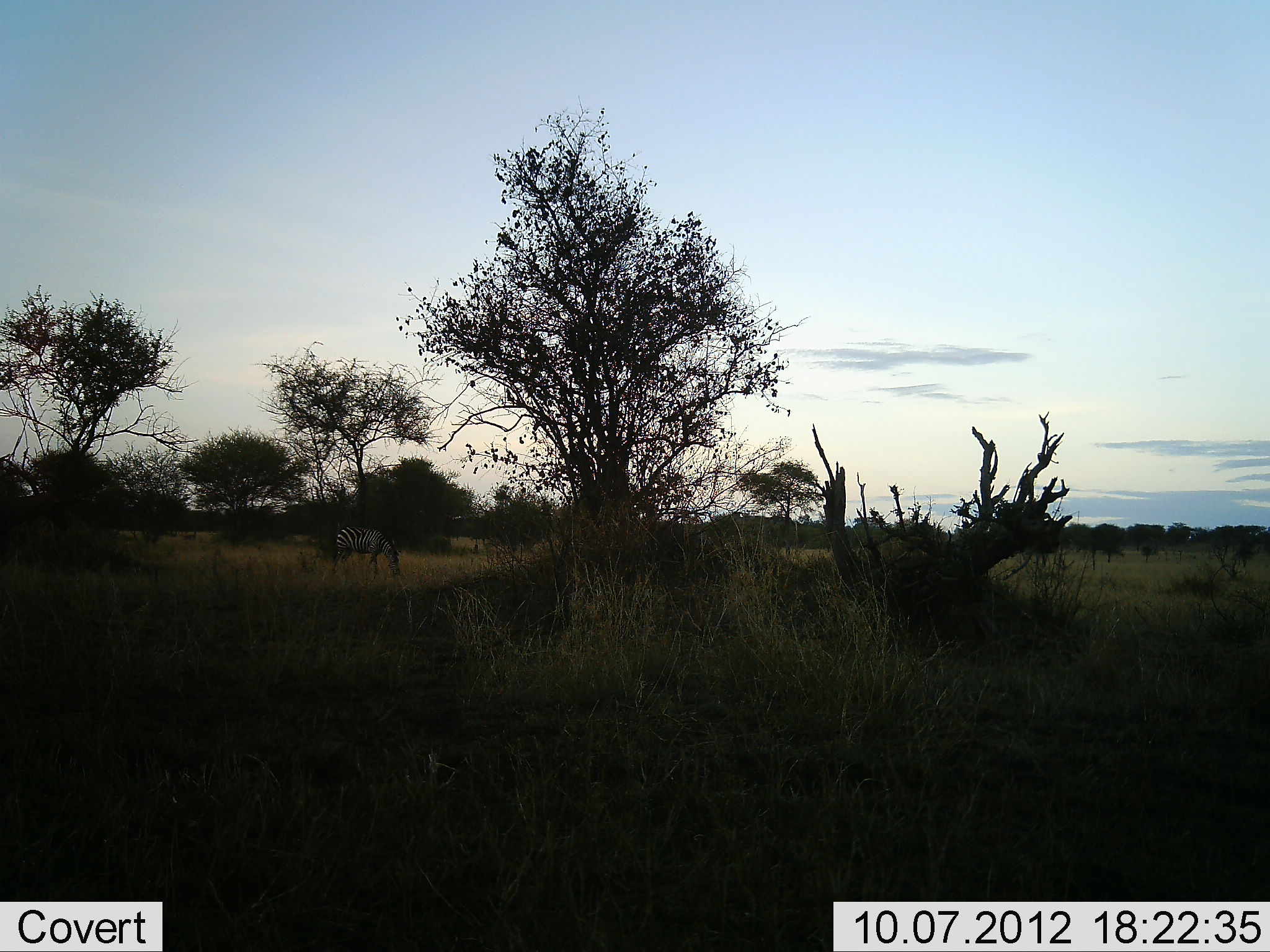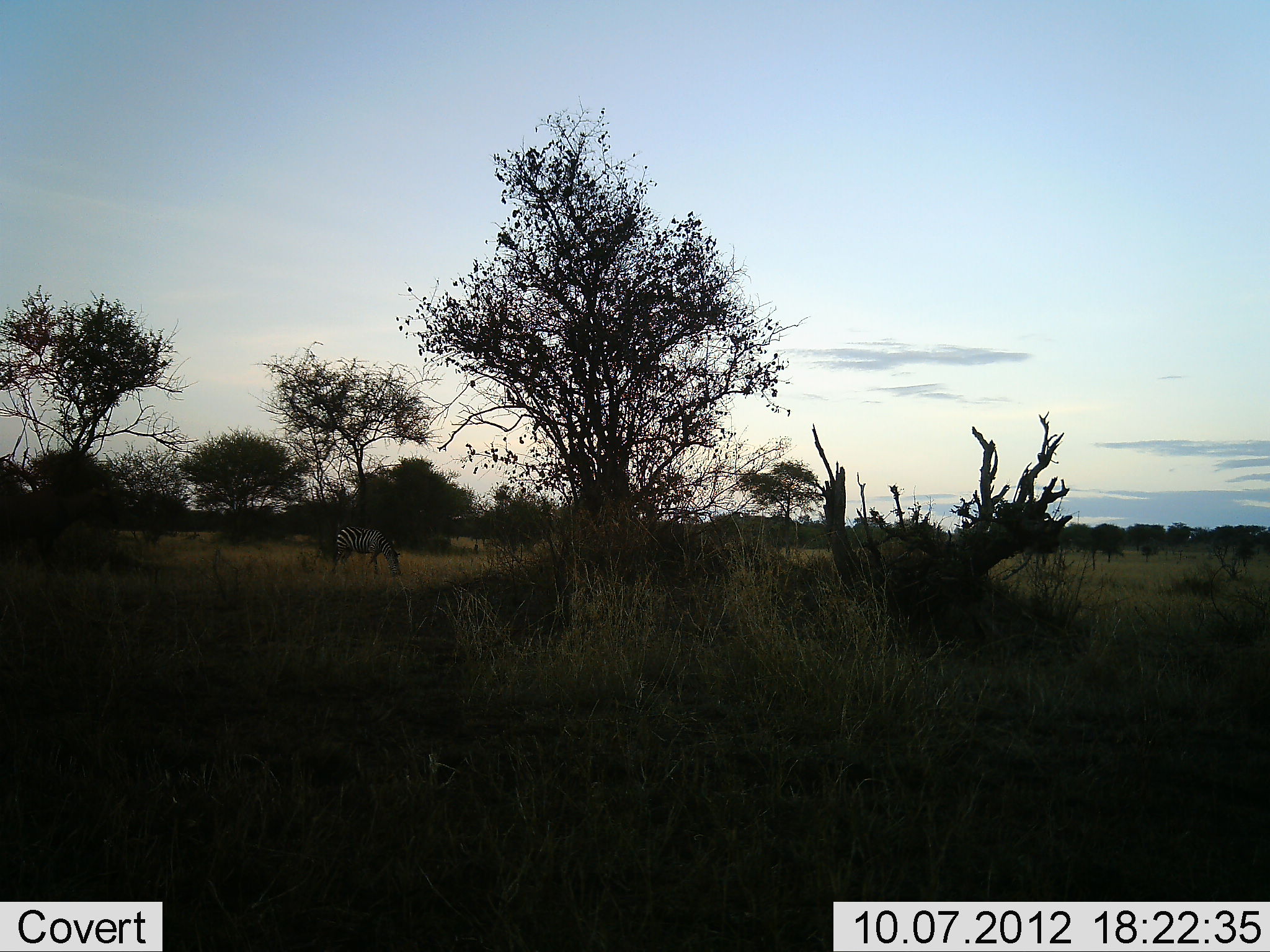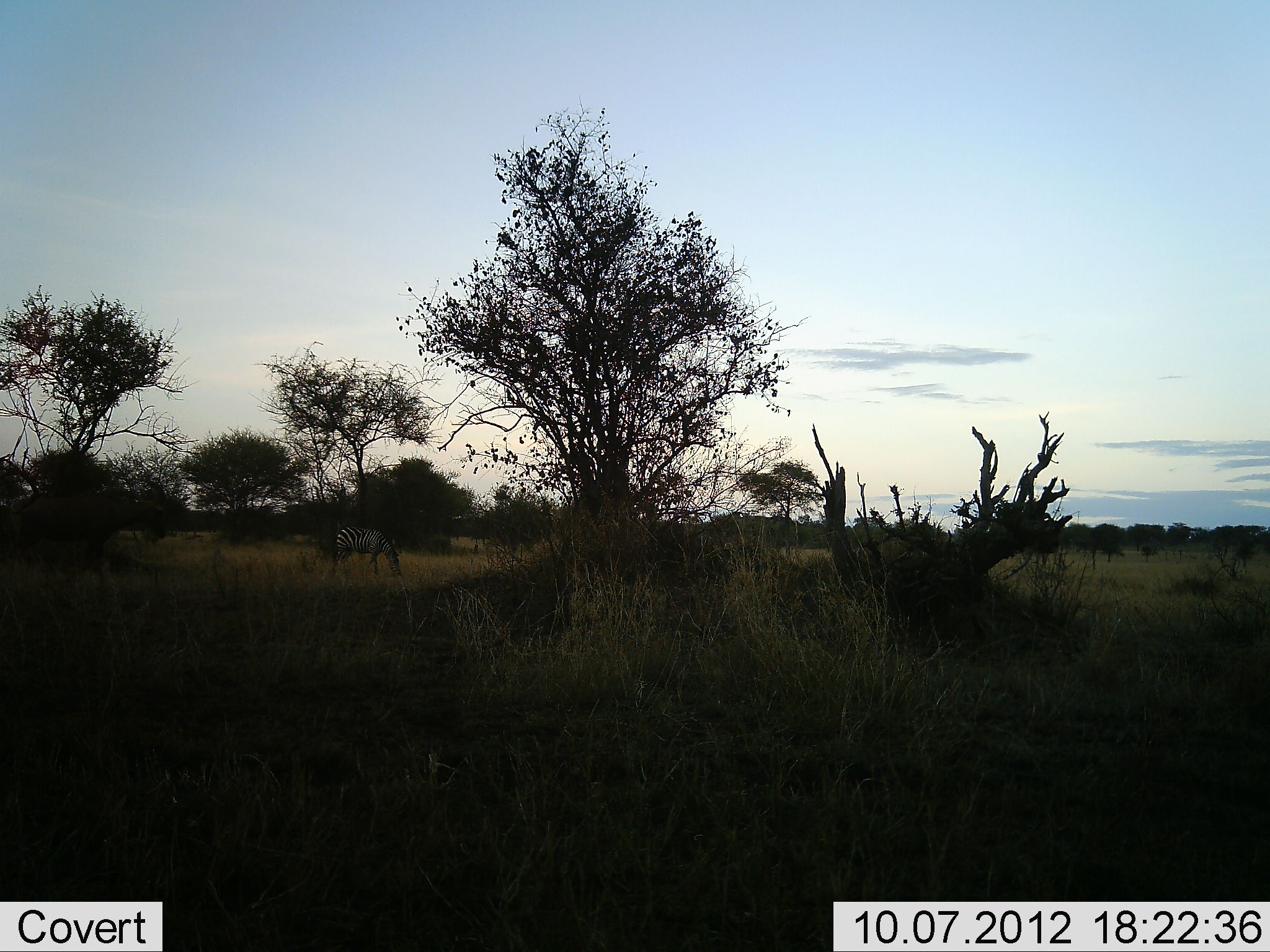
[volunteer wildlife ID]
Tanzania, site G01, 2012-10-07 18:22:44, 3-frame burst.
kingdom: Animalia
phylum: Chordata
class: Mammalia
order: Perissodactyla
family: Equidae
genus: Equus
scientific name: Equus quagga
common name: plains zebra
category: zebra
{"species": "zebra (plains zebra) (Equus quagga)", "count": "1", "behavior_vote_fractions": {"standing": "31%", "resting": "0%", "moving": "12%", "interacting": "0%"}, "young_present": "0%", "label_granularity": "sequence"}